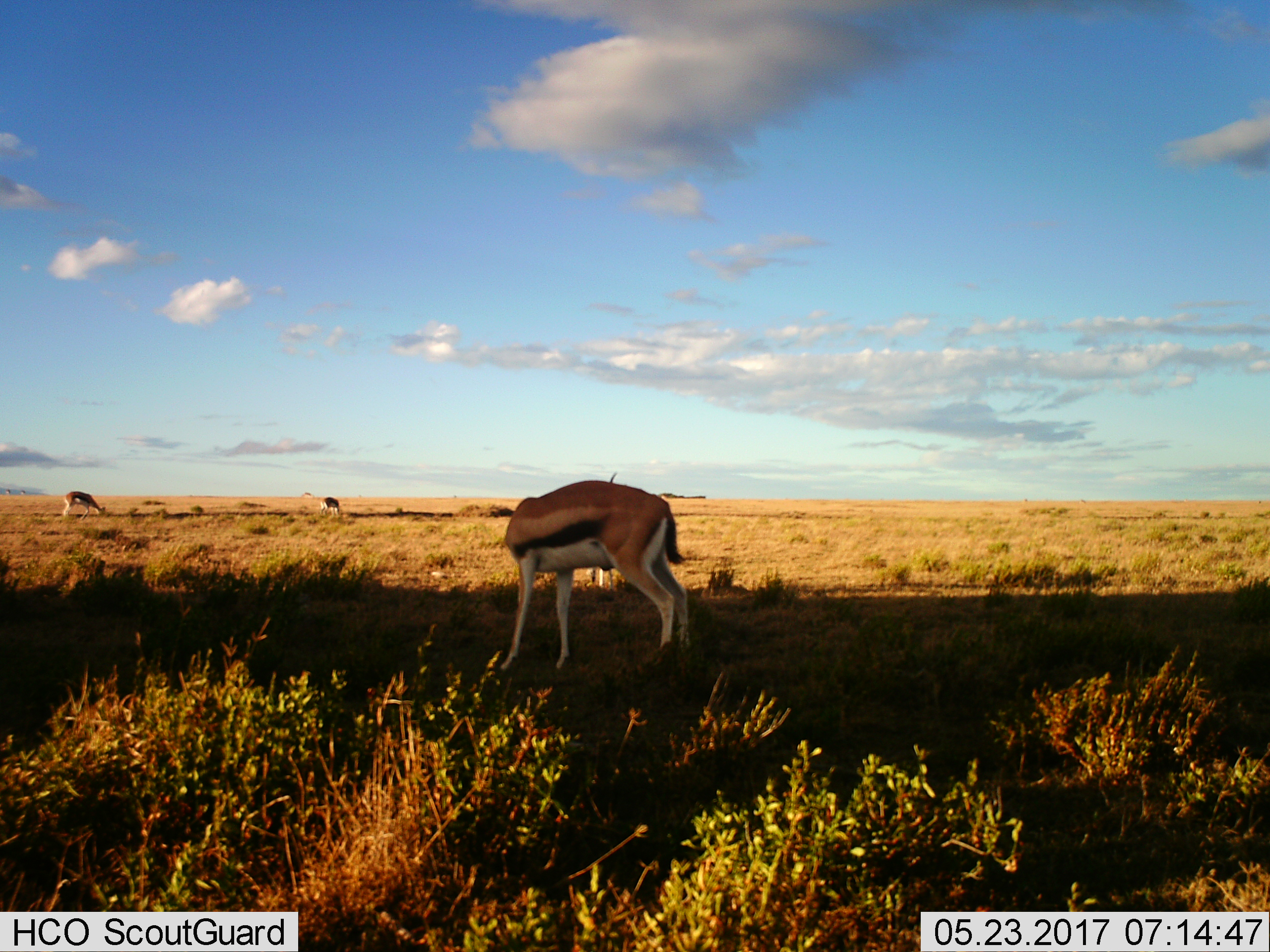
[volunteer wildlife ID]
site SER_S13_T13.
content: unidentified animal